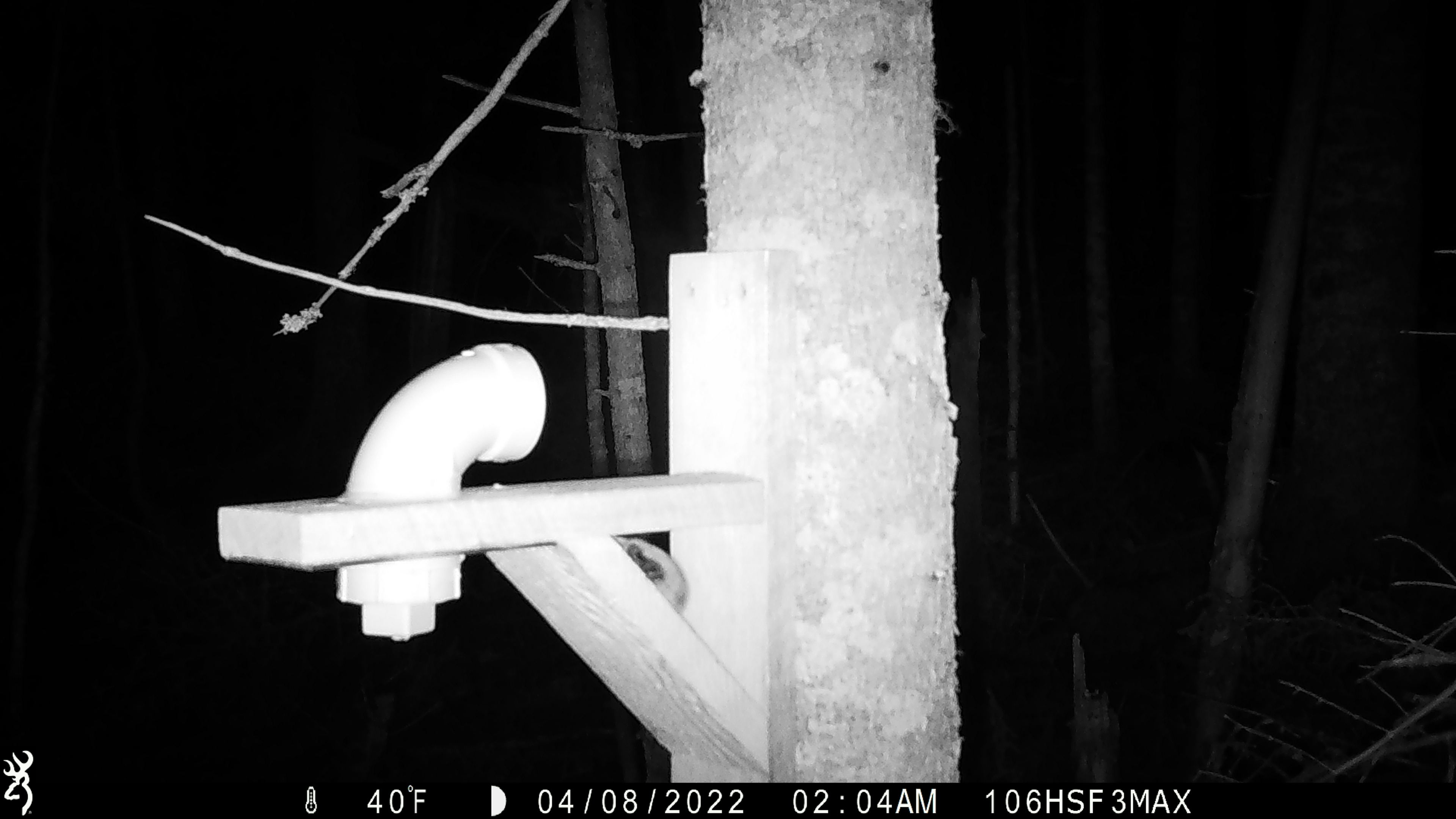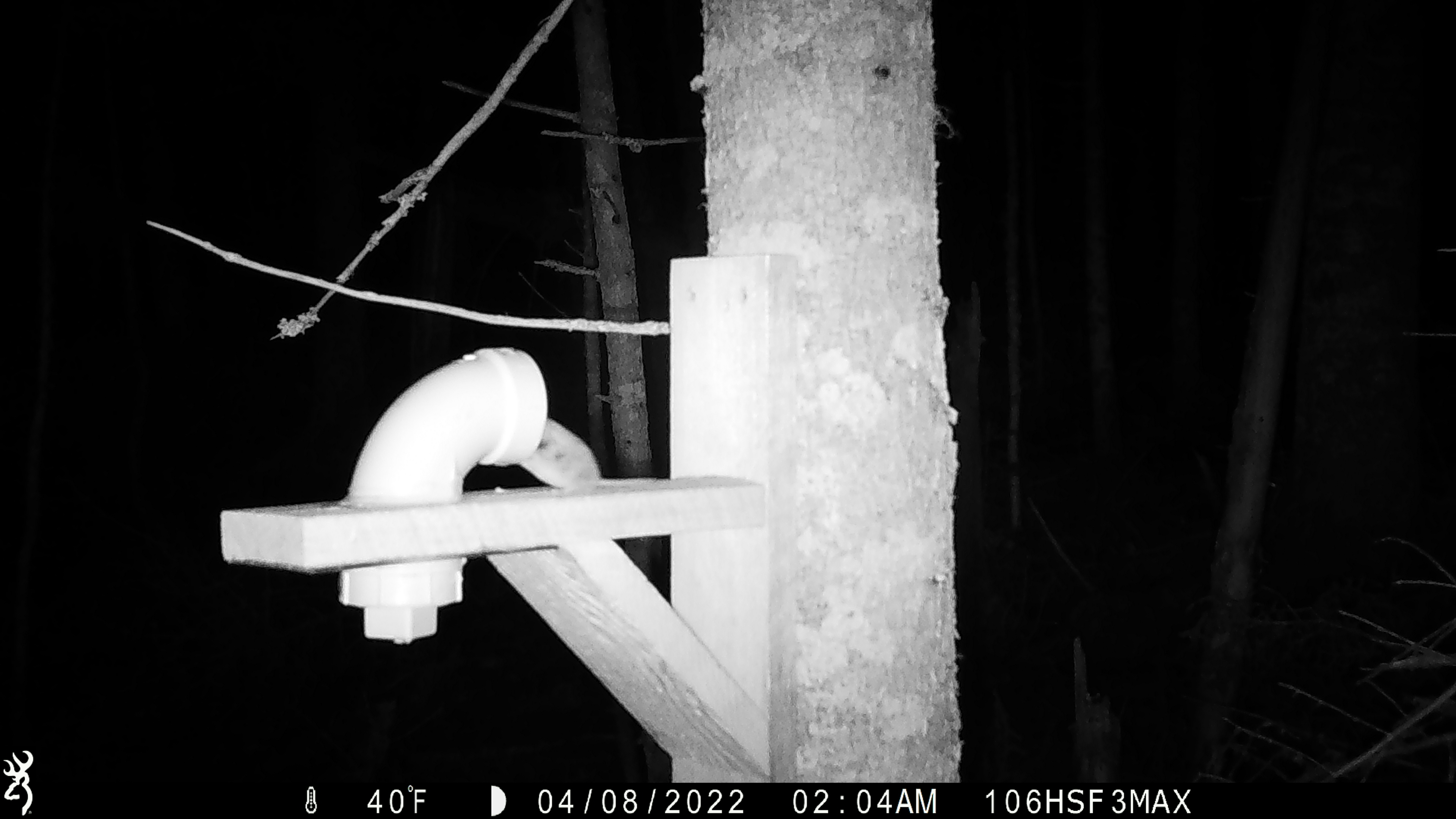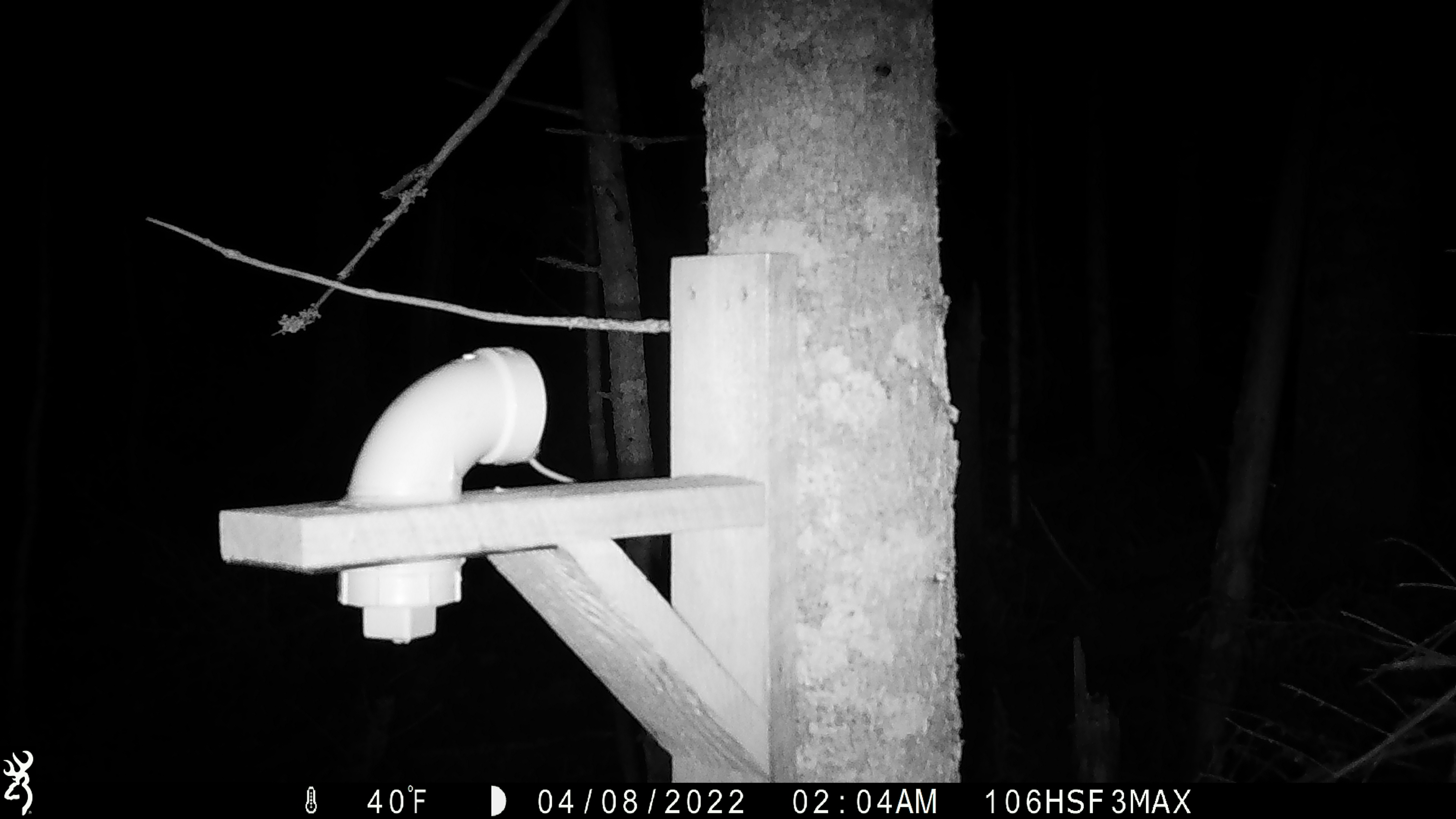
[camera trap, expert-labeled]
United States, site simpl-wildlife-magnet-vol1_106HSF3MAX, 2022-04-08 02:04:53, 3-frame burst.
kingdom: Animalia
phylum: Chordata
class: Mammalia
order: Rodentia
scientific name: Rodentia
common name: mouse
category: mouse sp.